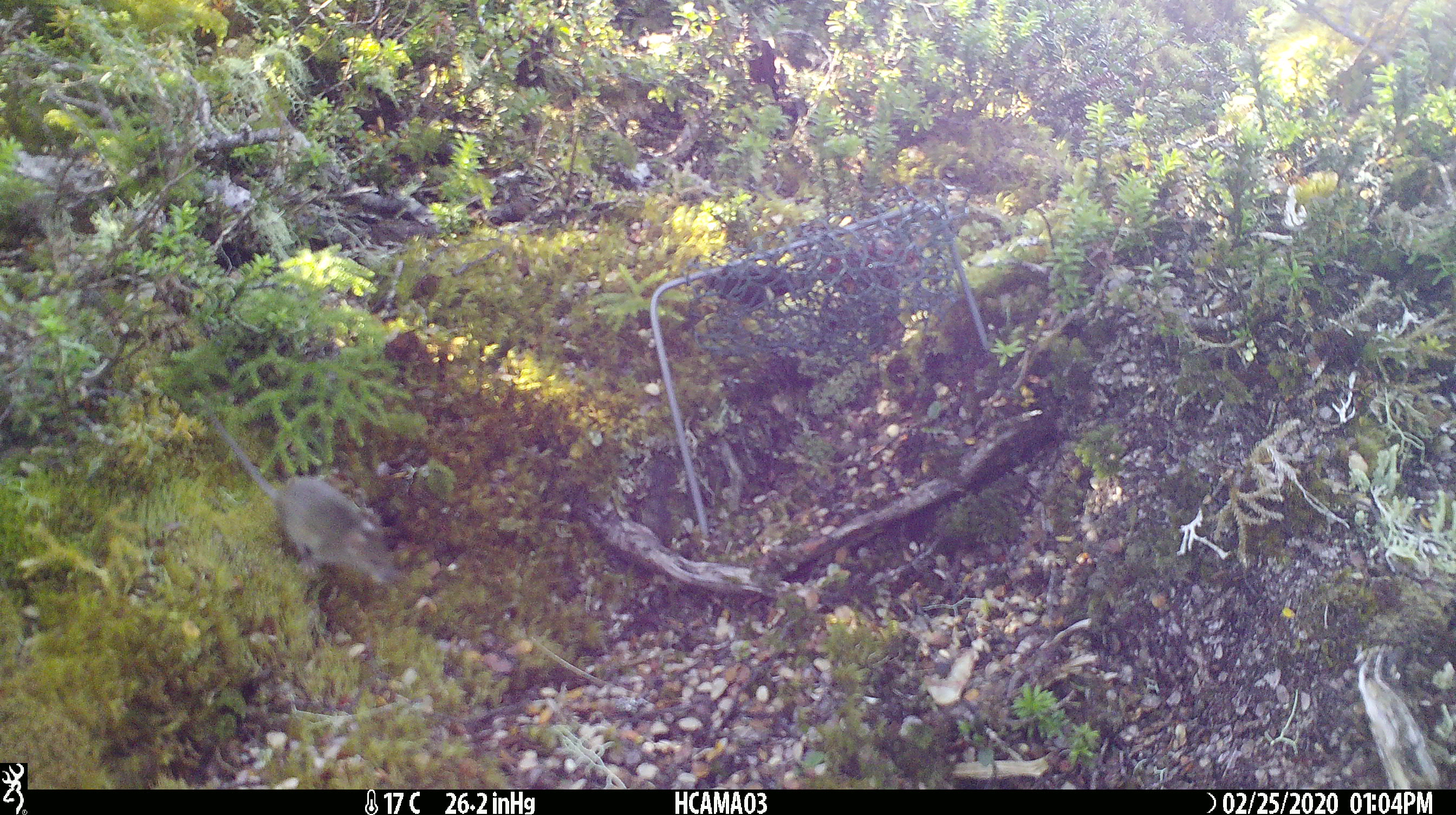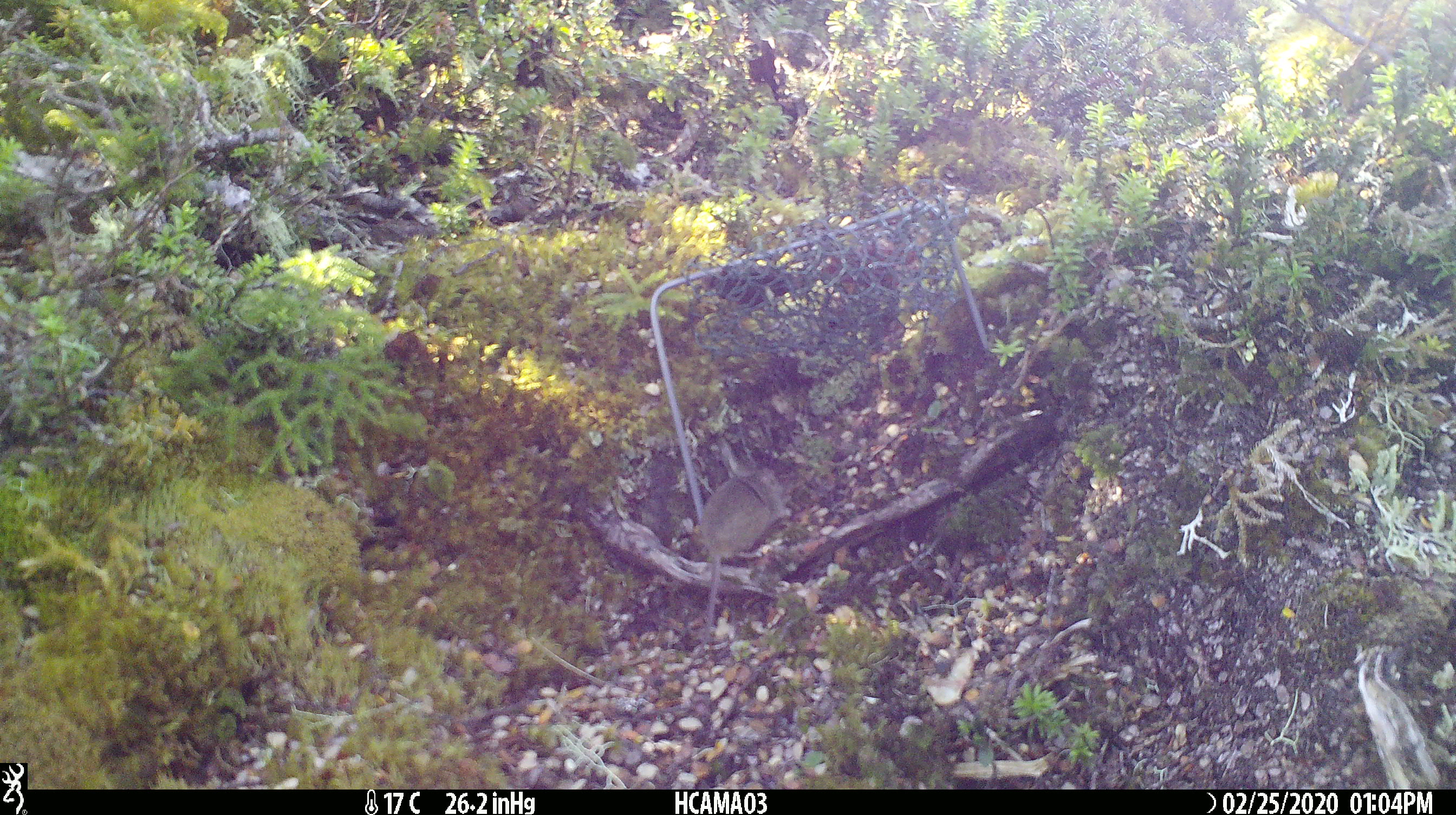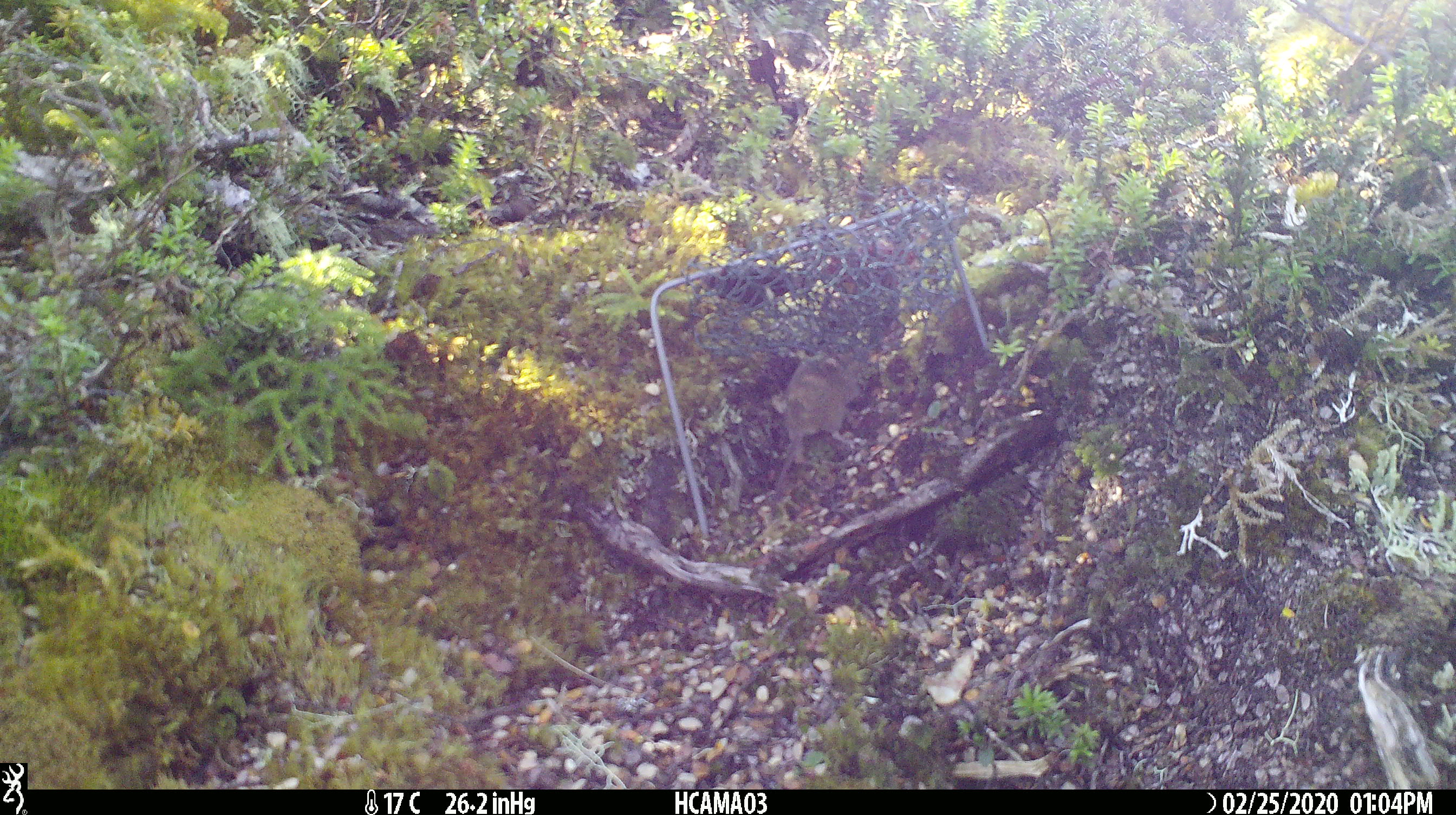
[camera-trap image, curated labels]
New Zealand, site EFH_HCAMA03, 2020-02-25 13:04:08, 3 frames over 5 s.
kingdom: Animalia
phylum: Chordata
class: Mammalia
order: Rodentia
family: Muridae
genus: Mus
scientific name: Mus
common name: mouse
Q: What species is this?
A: Mouse (Mus).